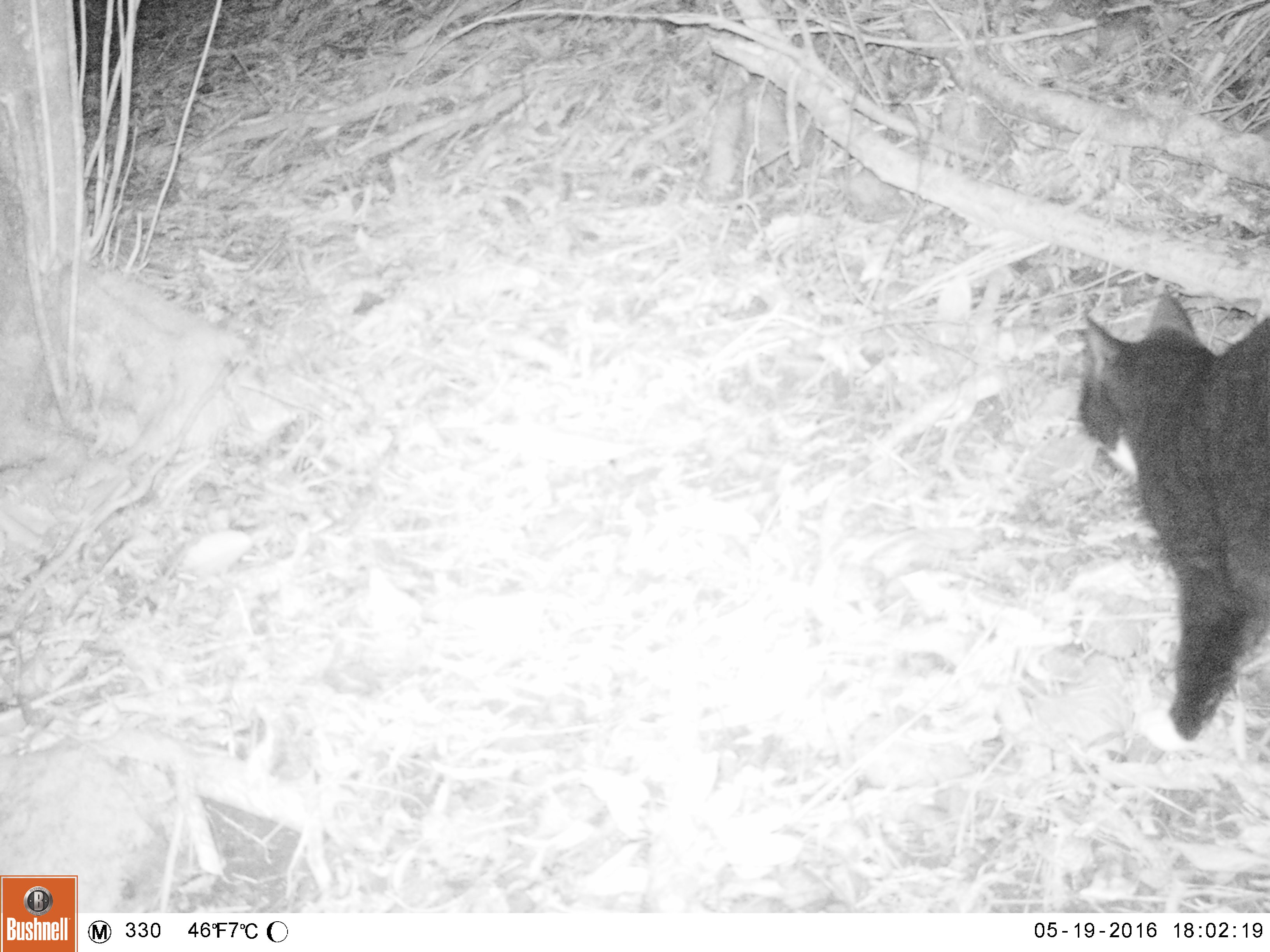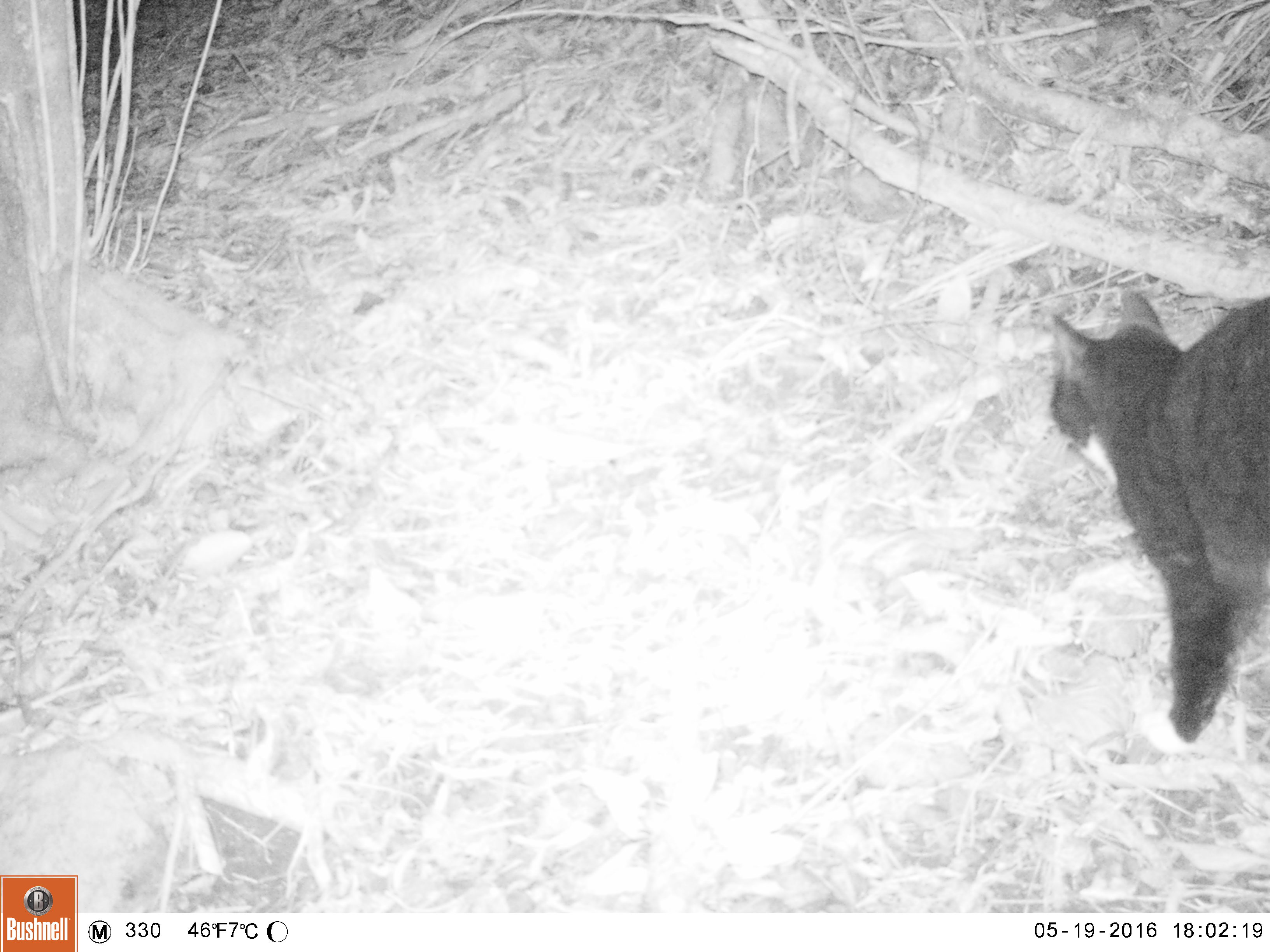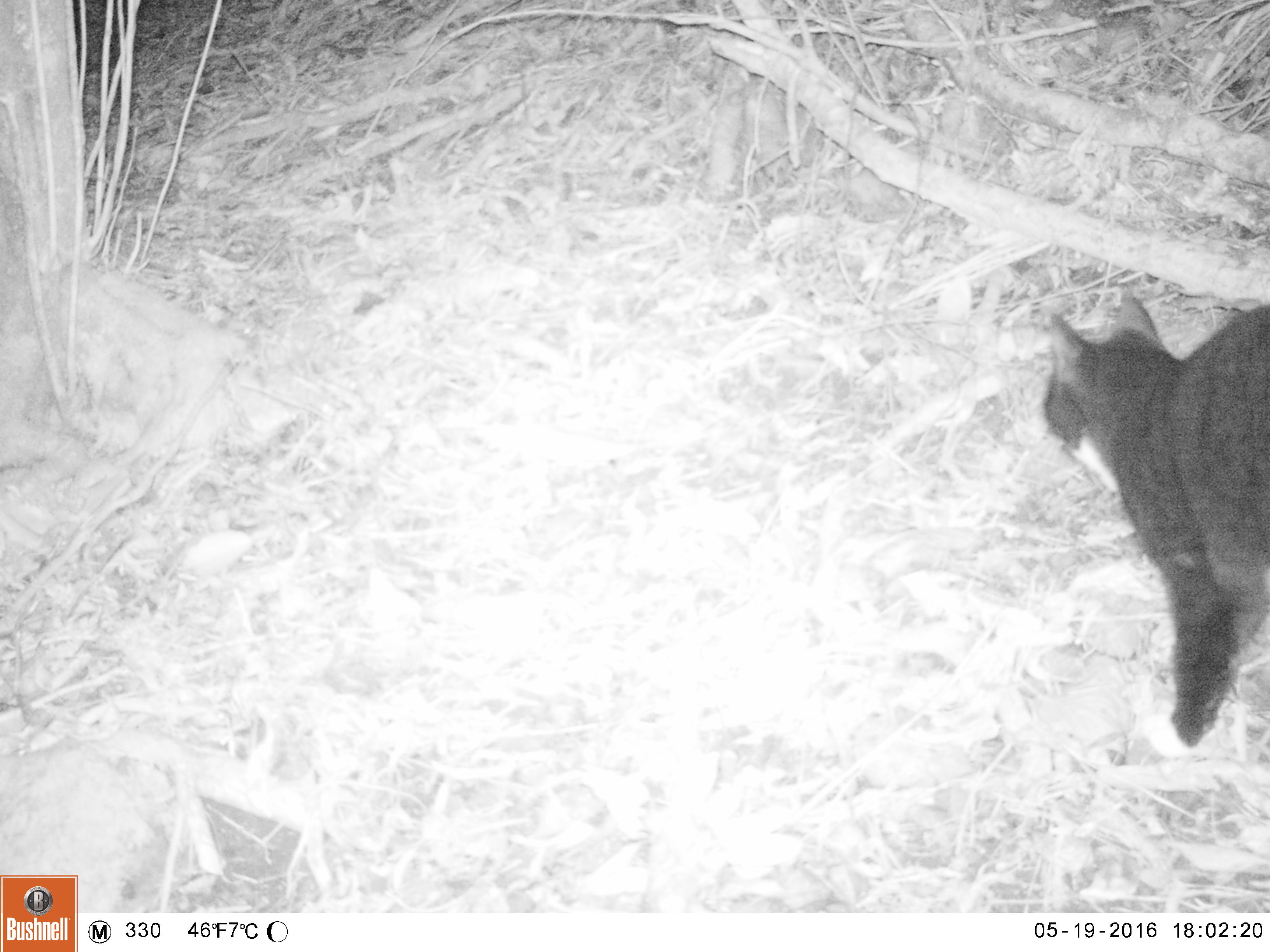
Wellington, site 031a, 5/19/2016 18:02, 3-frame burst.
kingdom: Animalia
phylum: Chordata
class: Mammalia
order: Carnivora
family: Felidae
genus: Felis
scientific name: Felis catus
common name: cat